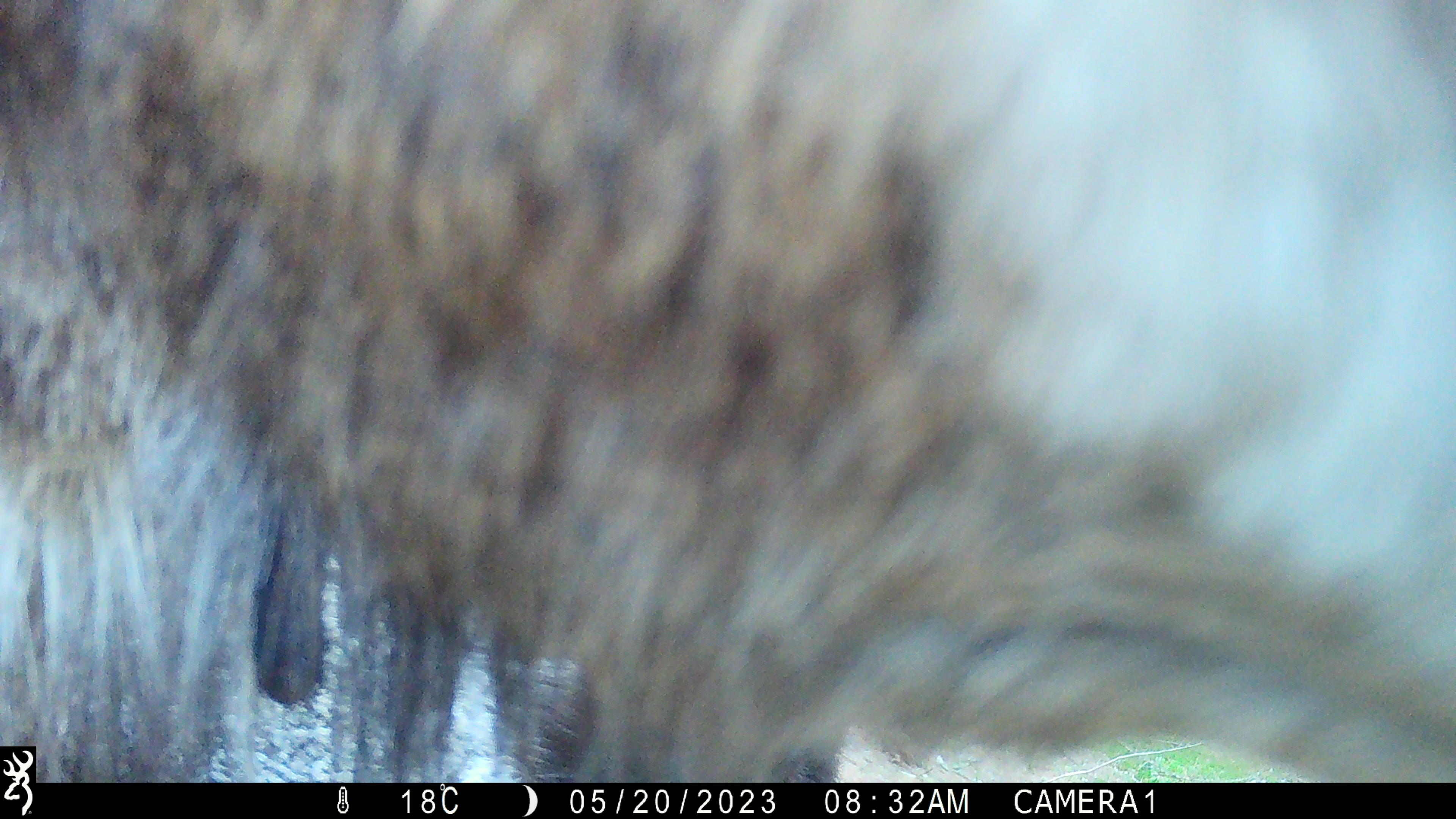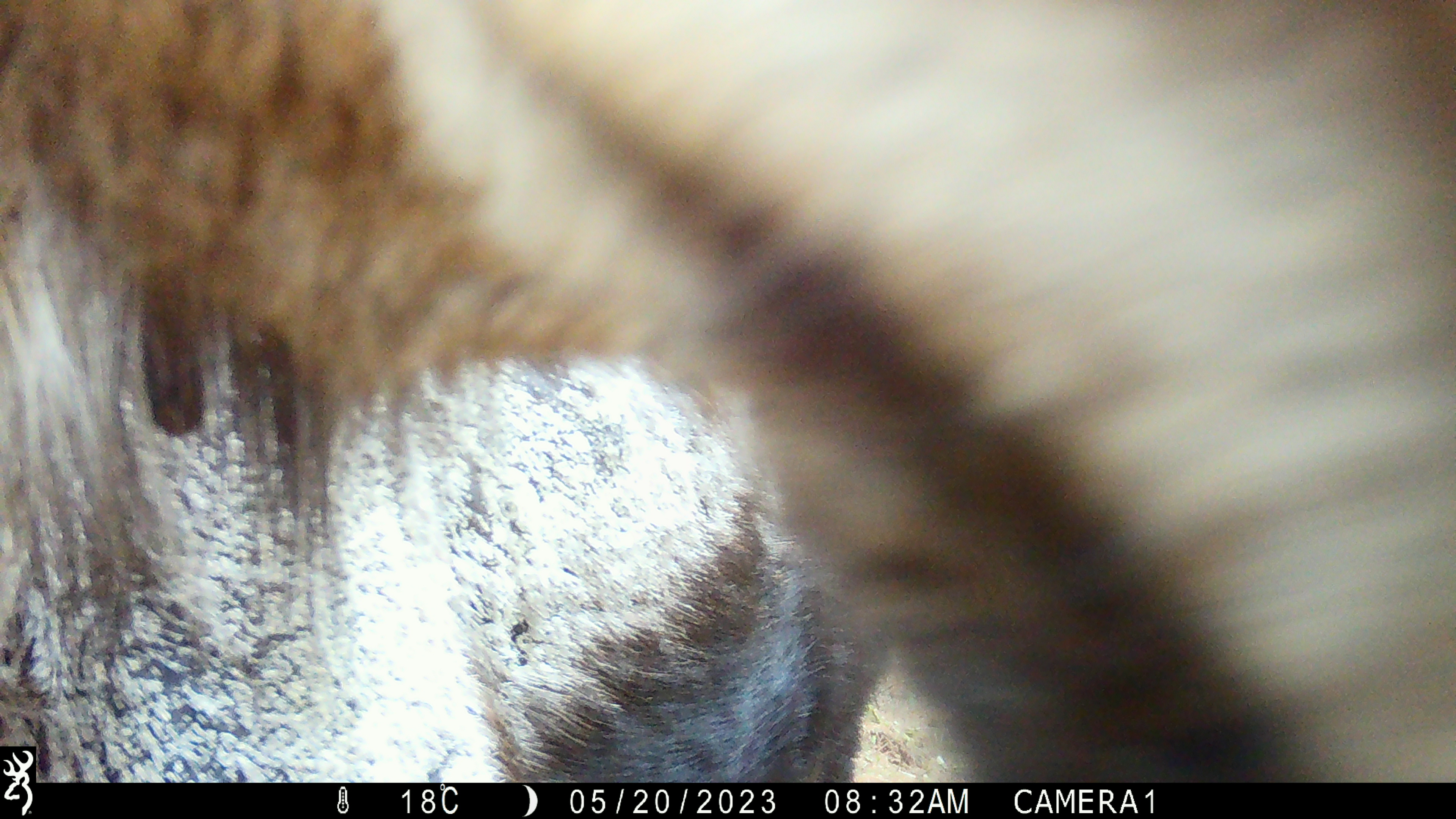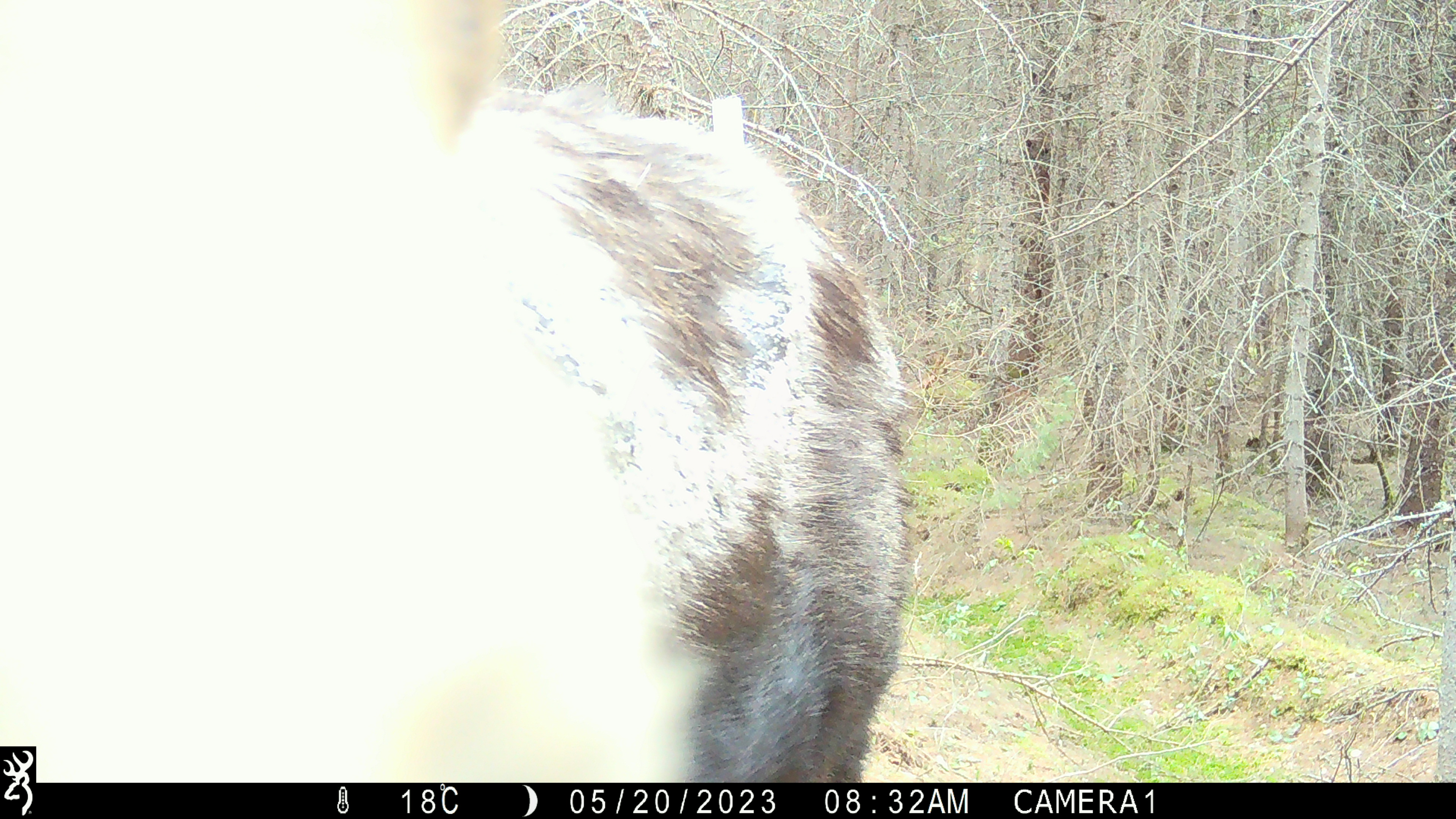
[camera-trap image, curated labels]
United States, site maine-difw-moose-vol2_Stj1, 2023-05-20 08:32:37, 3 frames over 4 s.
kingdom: Animalia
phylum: Chordata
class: Mammalia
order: Artiodactyla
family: Cervidae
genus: Alces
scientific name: Alces alces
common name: moose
Moose (Alces alces).